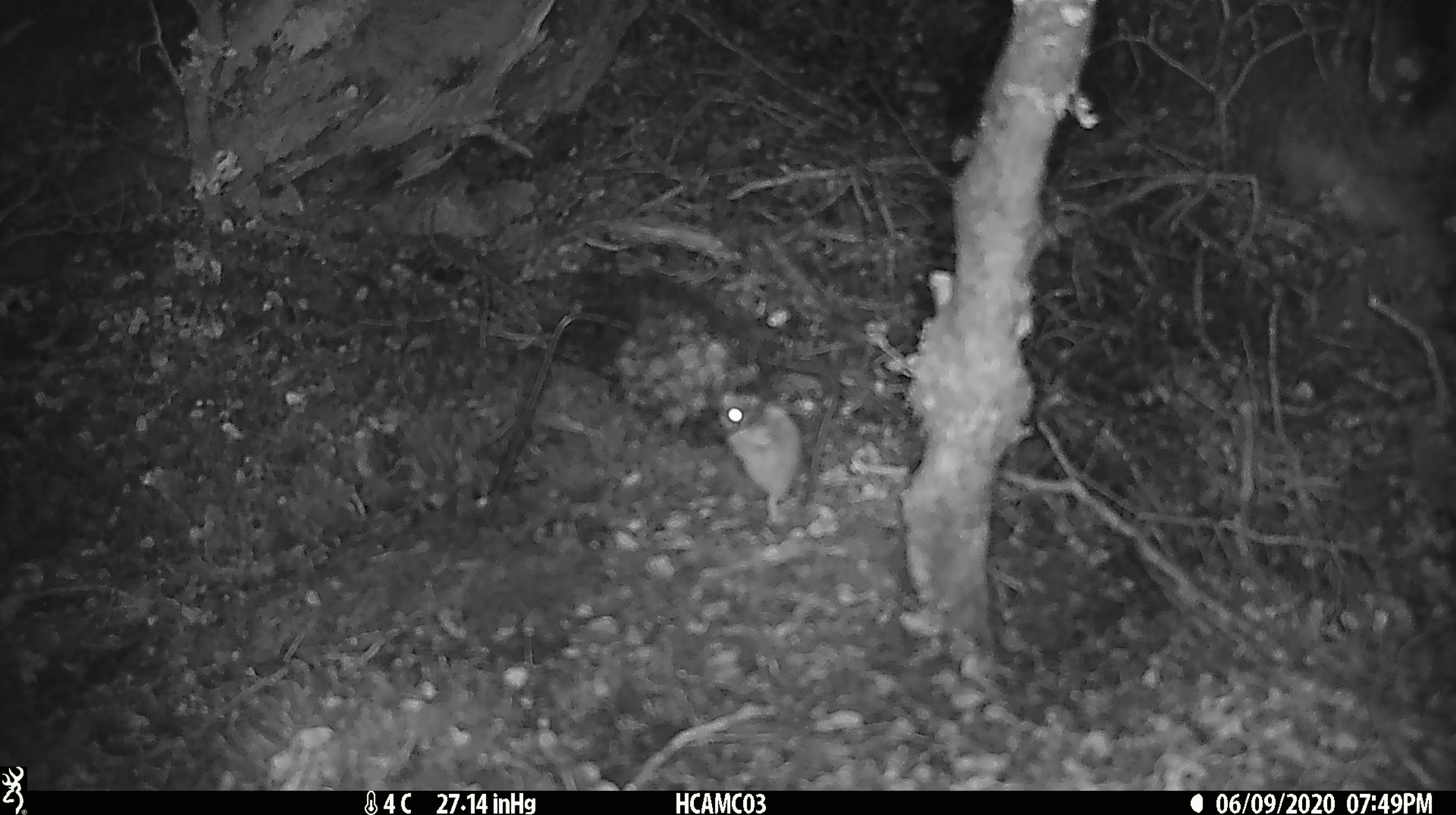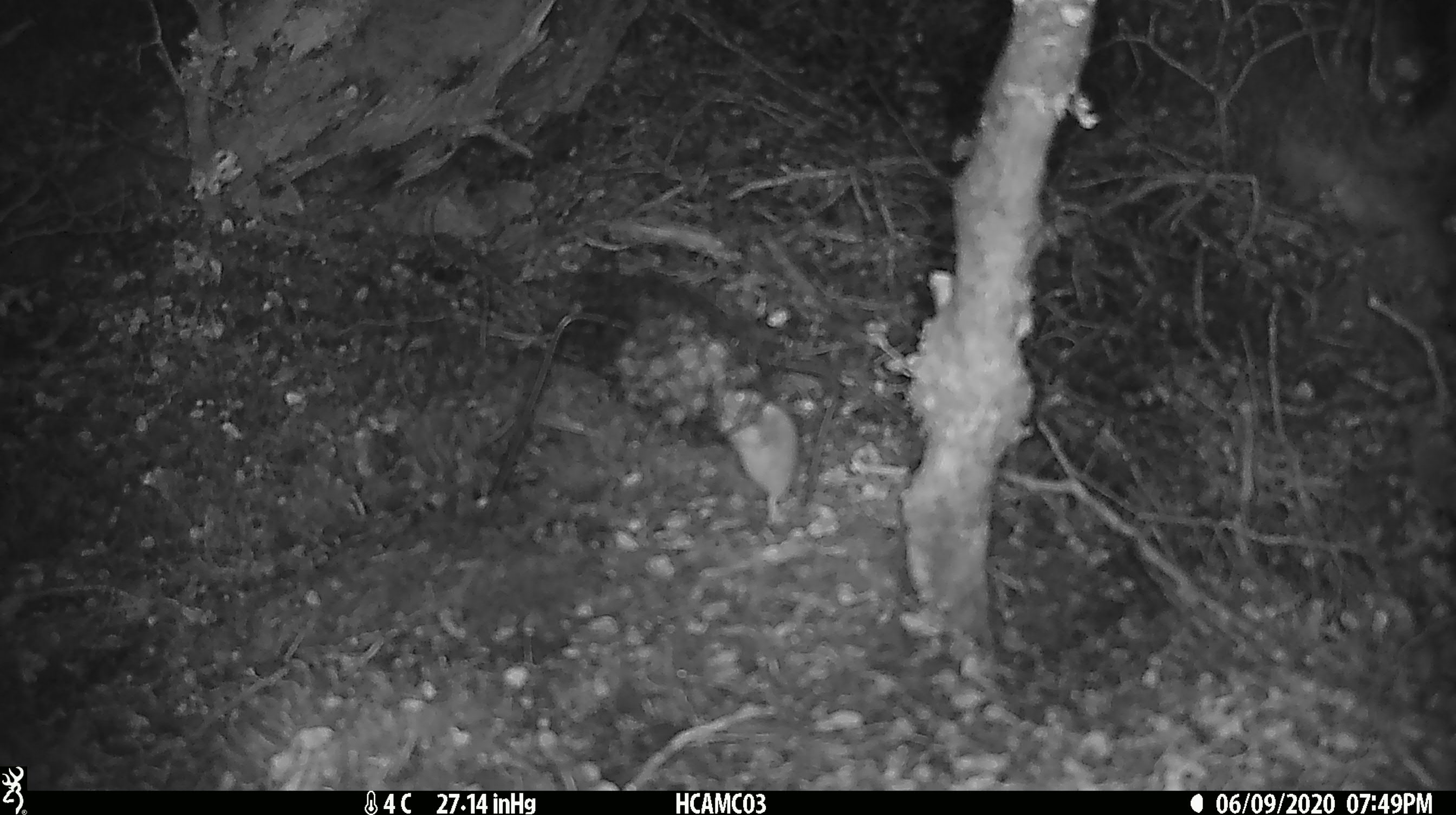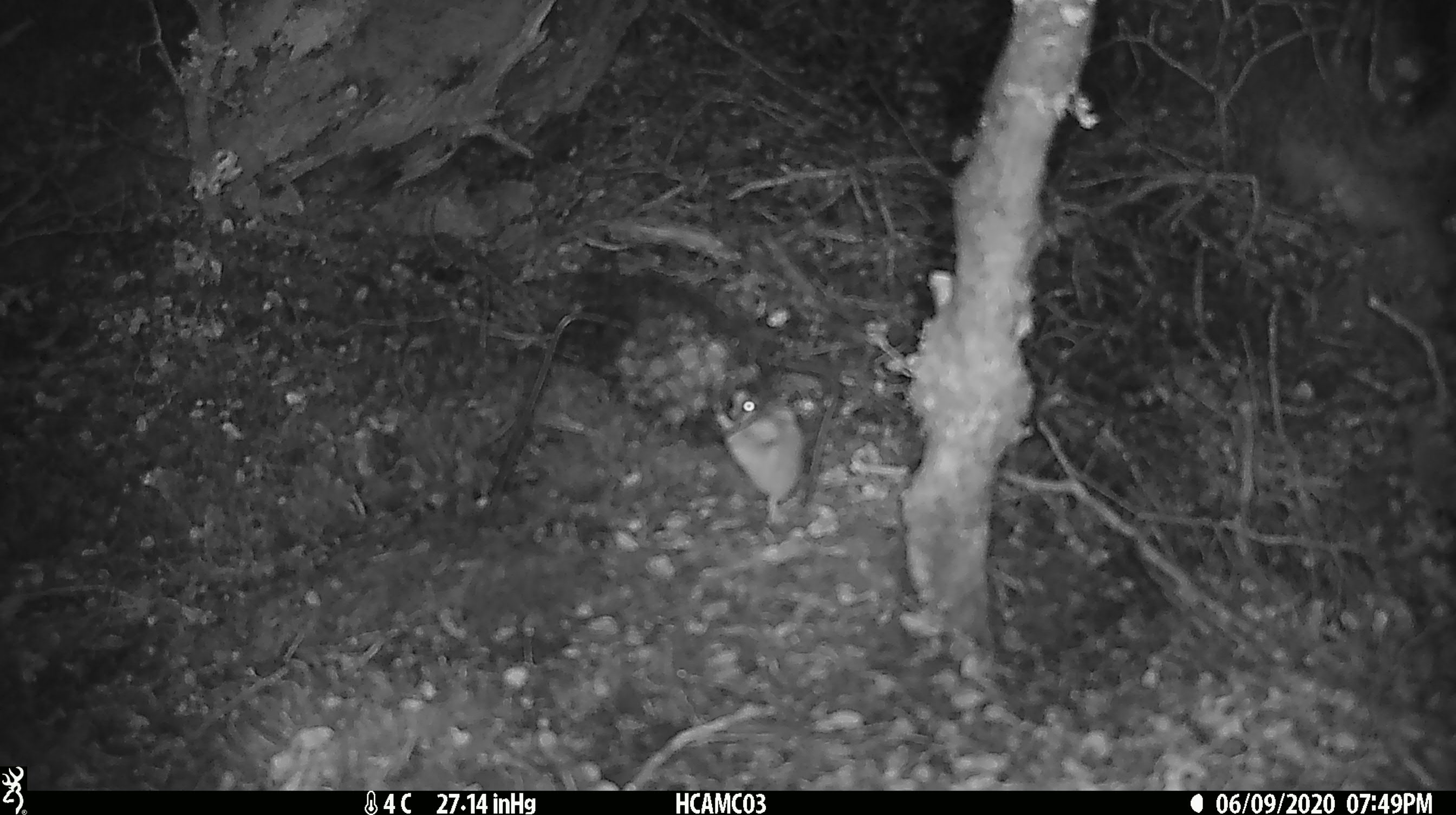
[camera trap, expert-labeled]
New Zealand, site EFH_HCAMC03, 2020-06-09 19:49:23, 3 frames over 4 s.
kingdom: Animalia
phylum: Chordata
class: Mammalia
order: Rodentia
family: Muridae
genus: Mus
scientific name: Mus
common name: mouse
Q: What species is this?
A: Mouse (Mus).